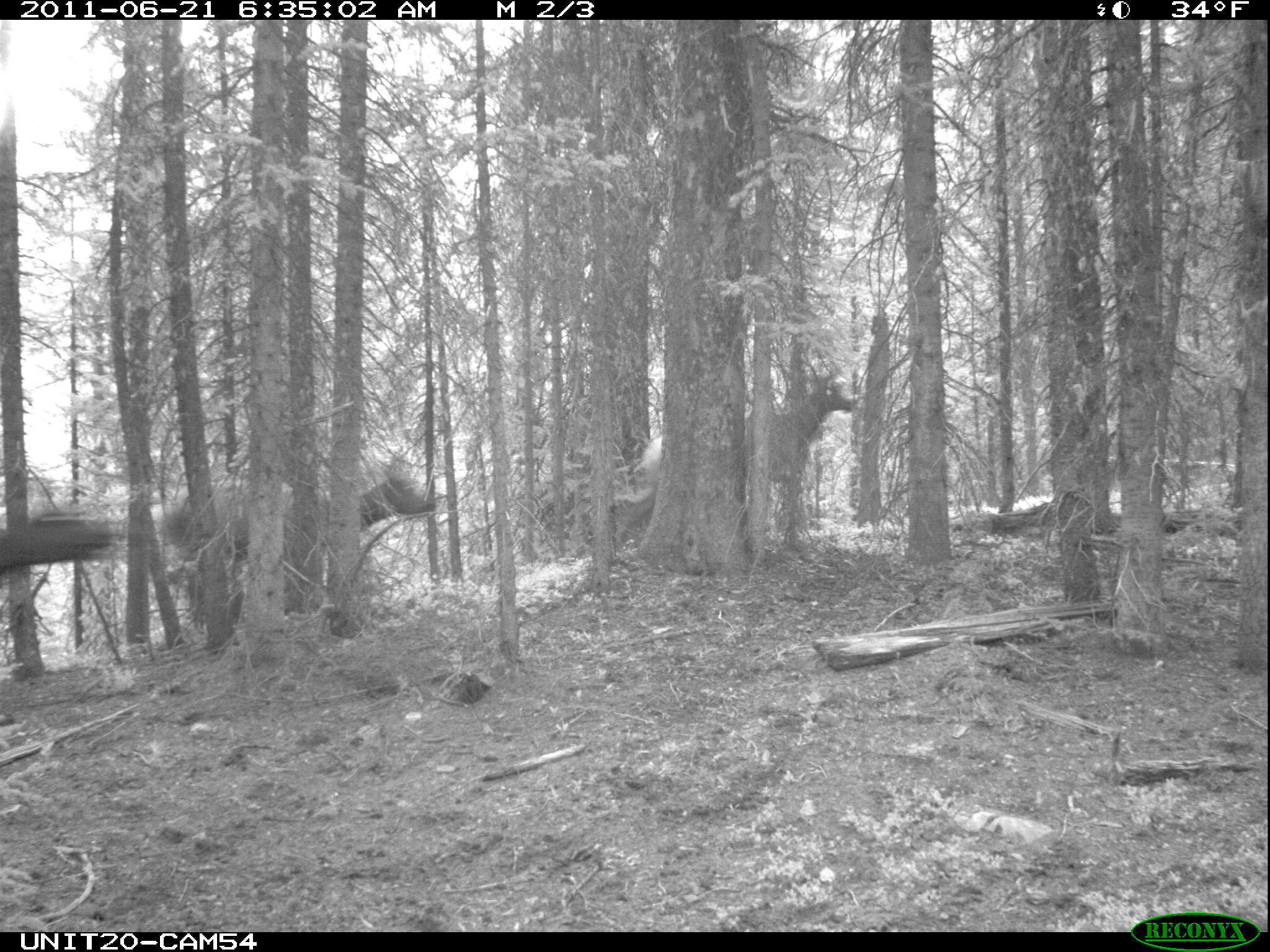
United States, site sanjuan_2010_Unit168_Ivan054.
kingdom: Animalia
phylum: Chordata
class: Mammalia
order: Artiodactyla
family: Cervidae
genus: Cervus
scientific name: Cervus elaphus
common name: red deer